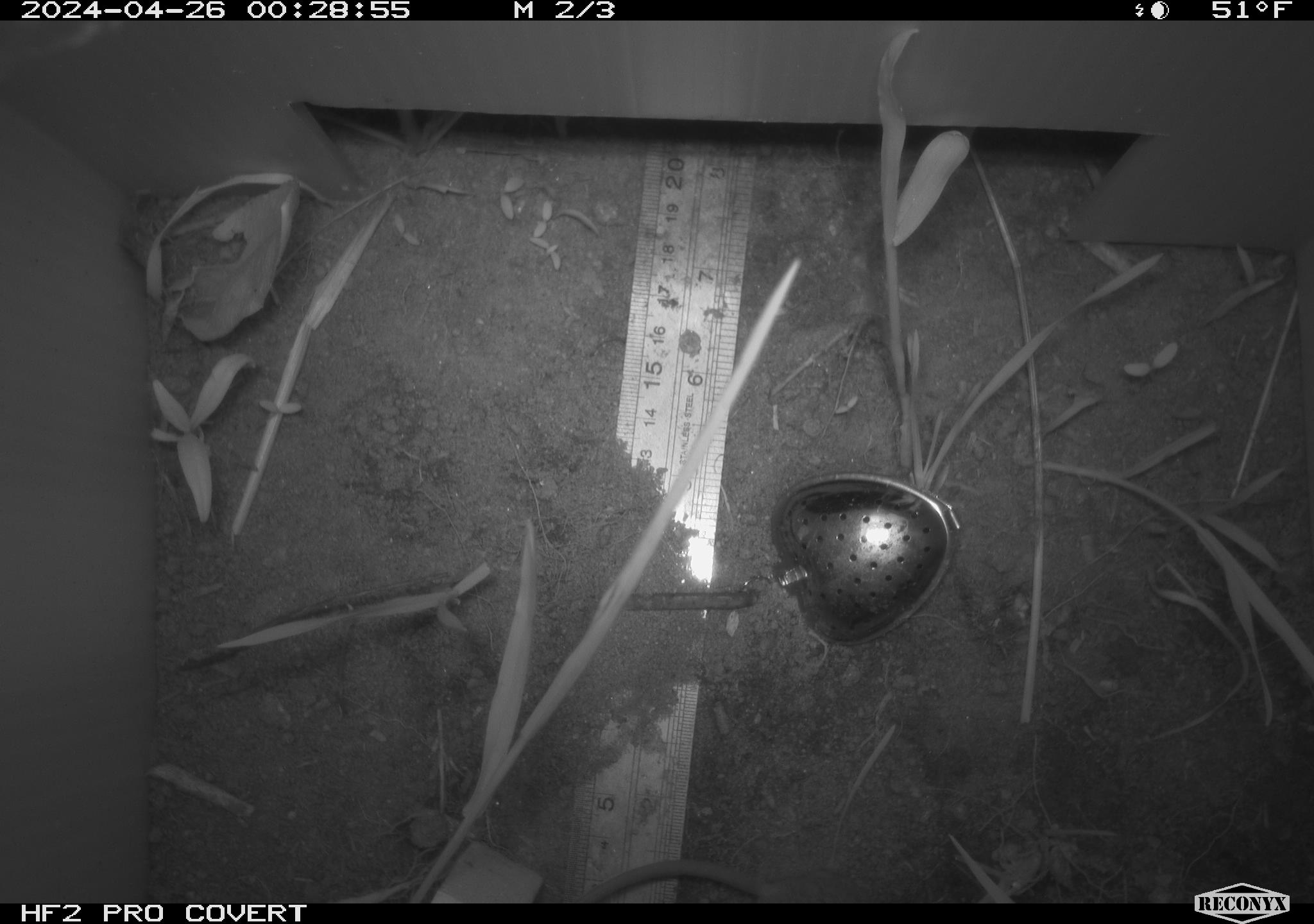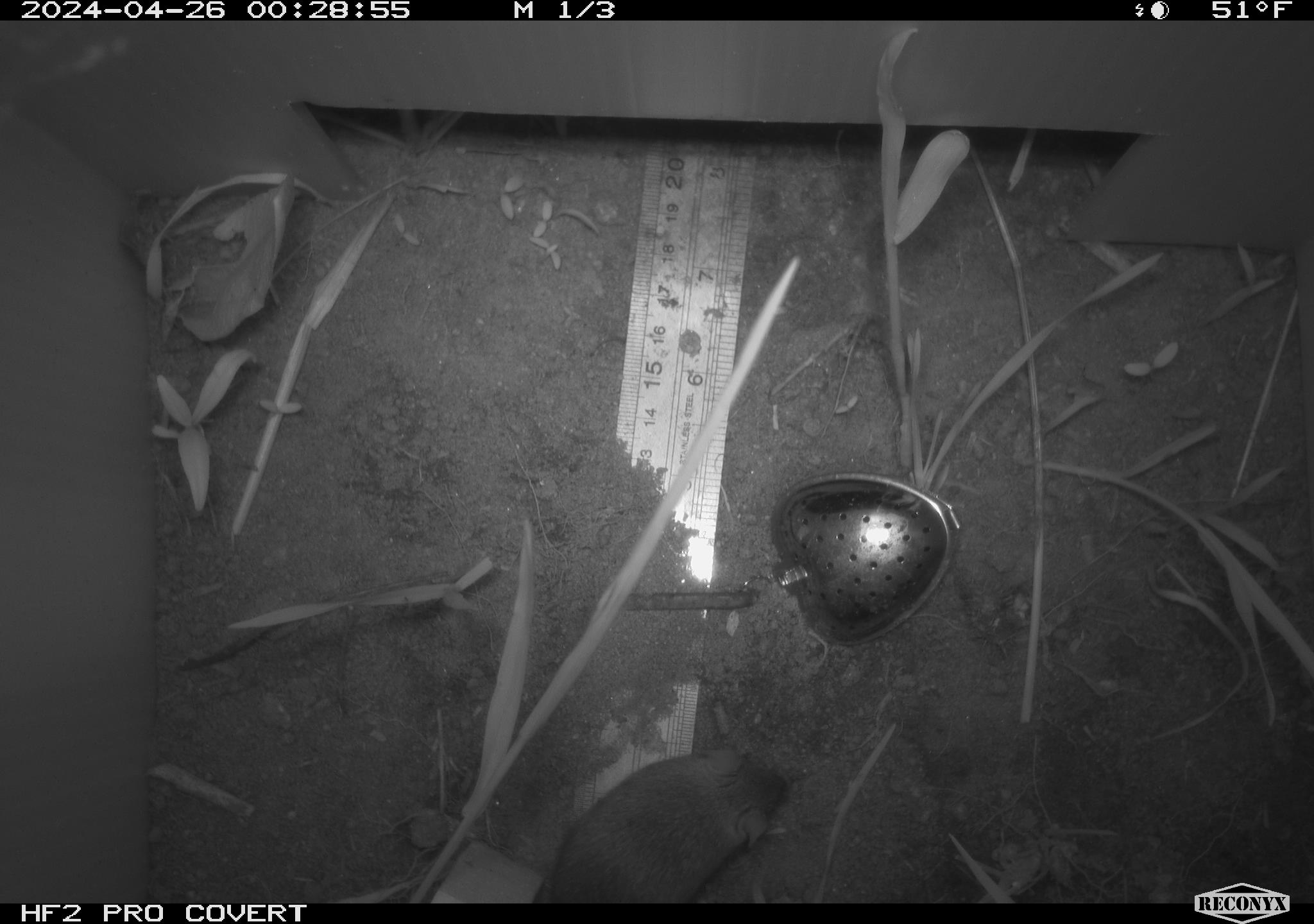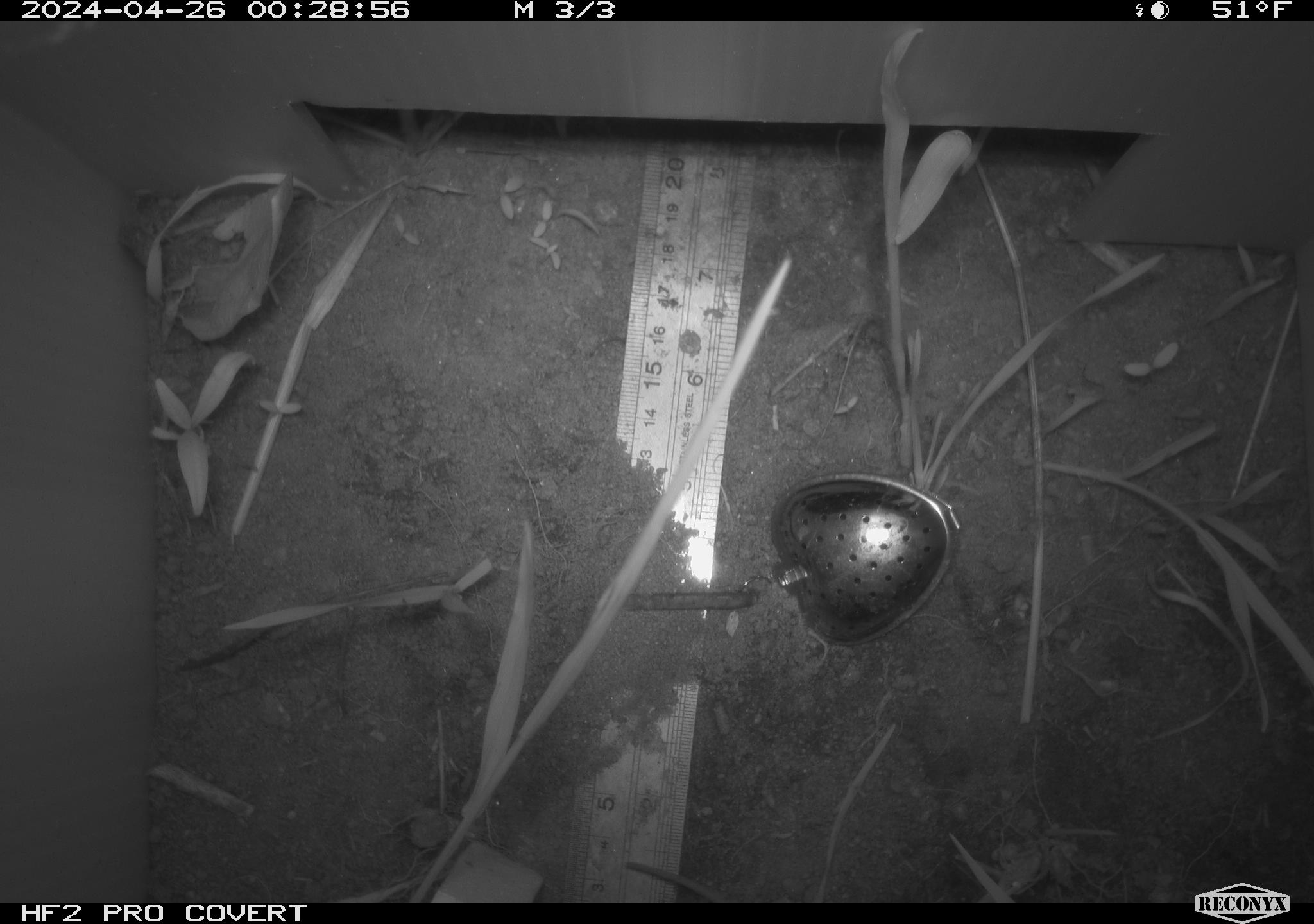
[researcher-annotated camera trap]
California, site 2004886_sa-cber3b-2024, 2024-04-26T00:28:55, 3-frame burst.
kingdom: Animalia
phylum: Chordata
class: Mammalia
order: Rodentia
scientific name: Rodentia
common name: mouse species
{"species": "mouse species (Rodentia)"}